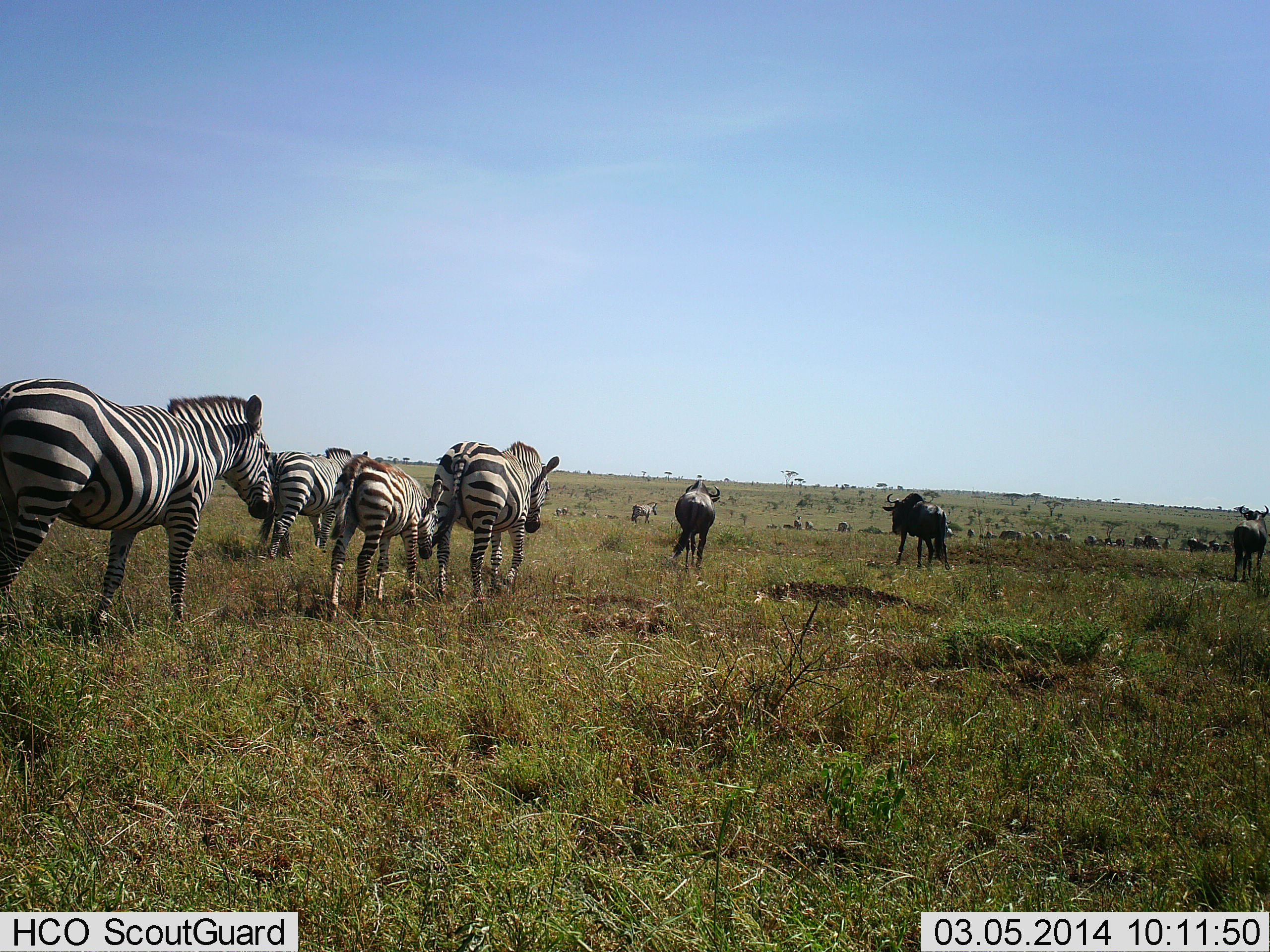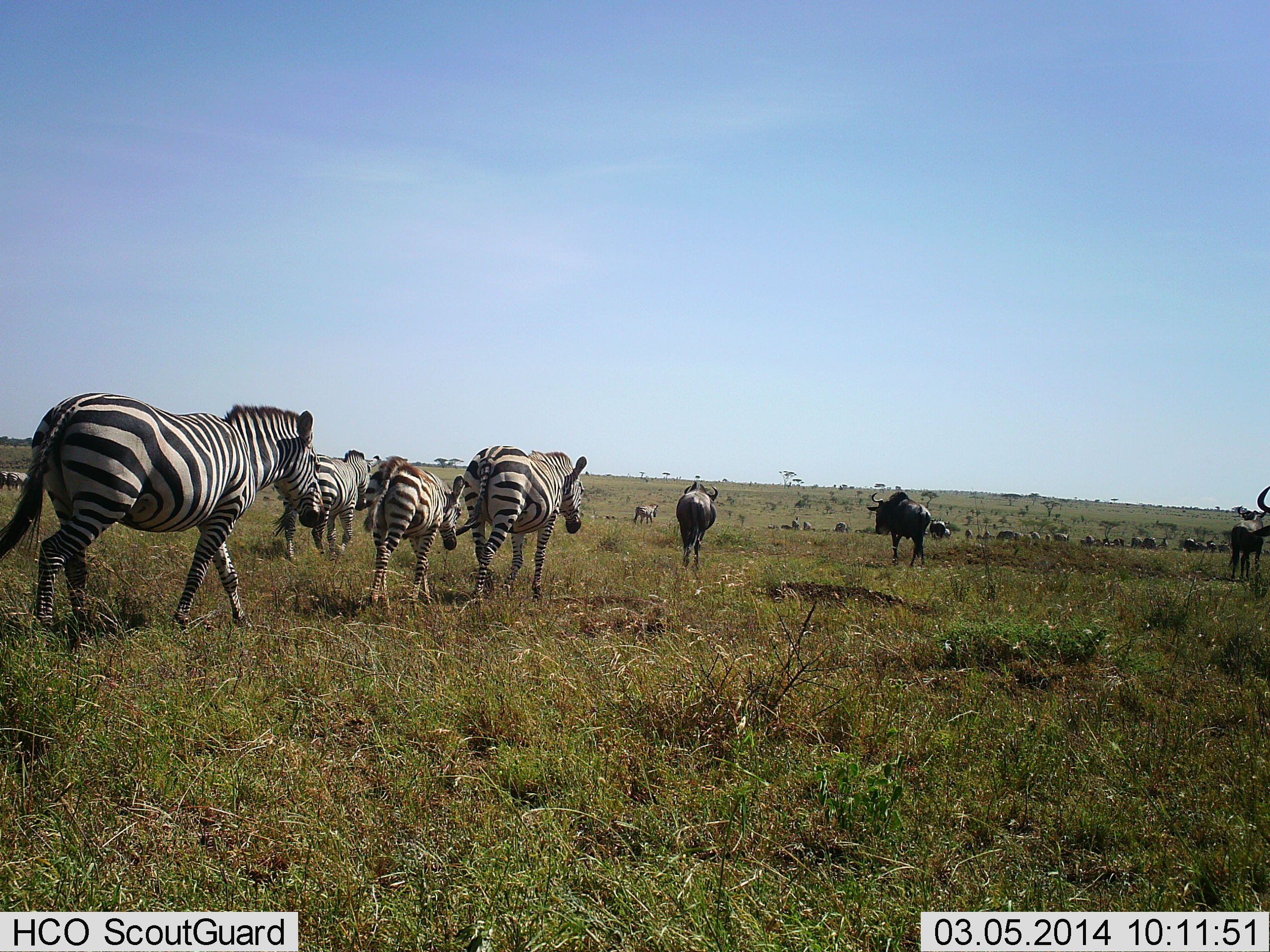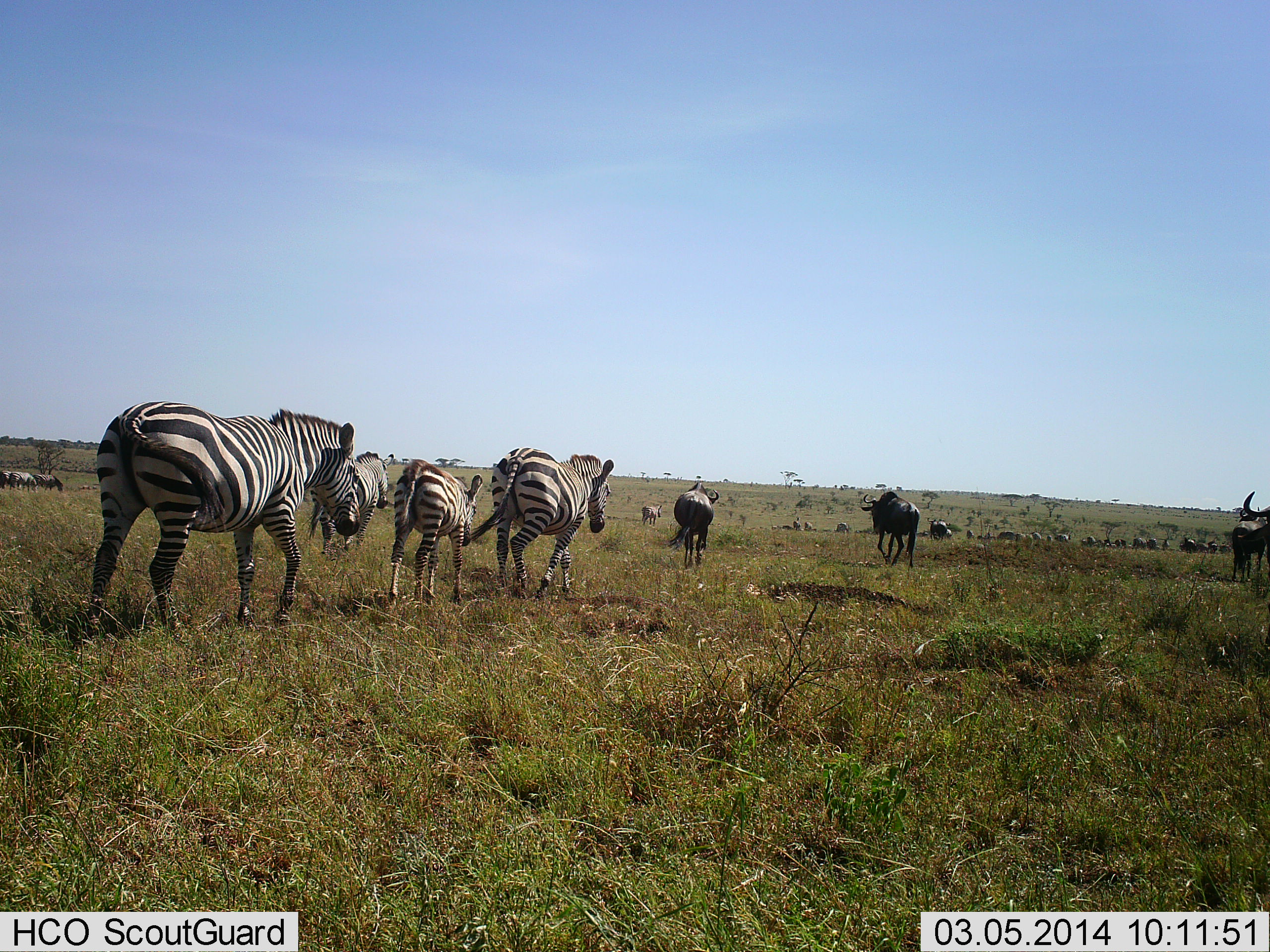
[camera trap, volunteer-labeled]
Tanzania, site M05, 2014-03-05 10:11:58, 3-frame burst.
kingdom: Animalia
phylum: Chordata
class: Mammalia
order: Artiodactyla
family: Bovidae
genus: Connochaetes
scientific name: Connochaetes taurinus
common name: blue wildebeest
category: wildebeest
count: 11-50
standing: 10%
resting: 0%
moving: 100%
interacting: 0%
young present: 0%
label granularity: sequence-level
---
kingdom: Animalia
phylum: Chordata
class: Mammalia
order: Perissodactyla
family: Equidae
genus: Equus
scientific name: Equus quagga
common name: plains zebra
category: zebra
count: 4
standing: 0%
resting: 0%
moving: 100%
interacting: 0%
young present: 30%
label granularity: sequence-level